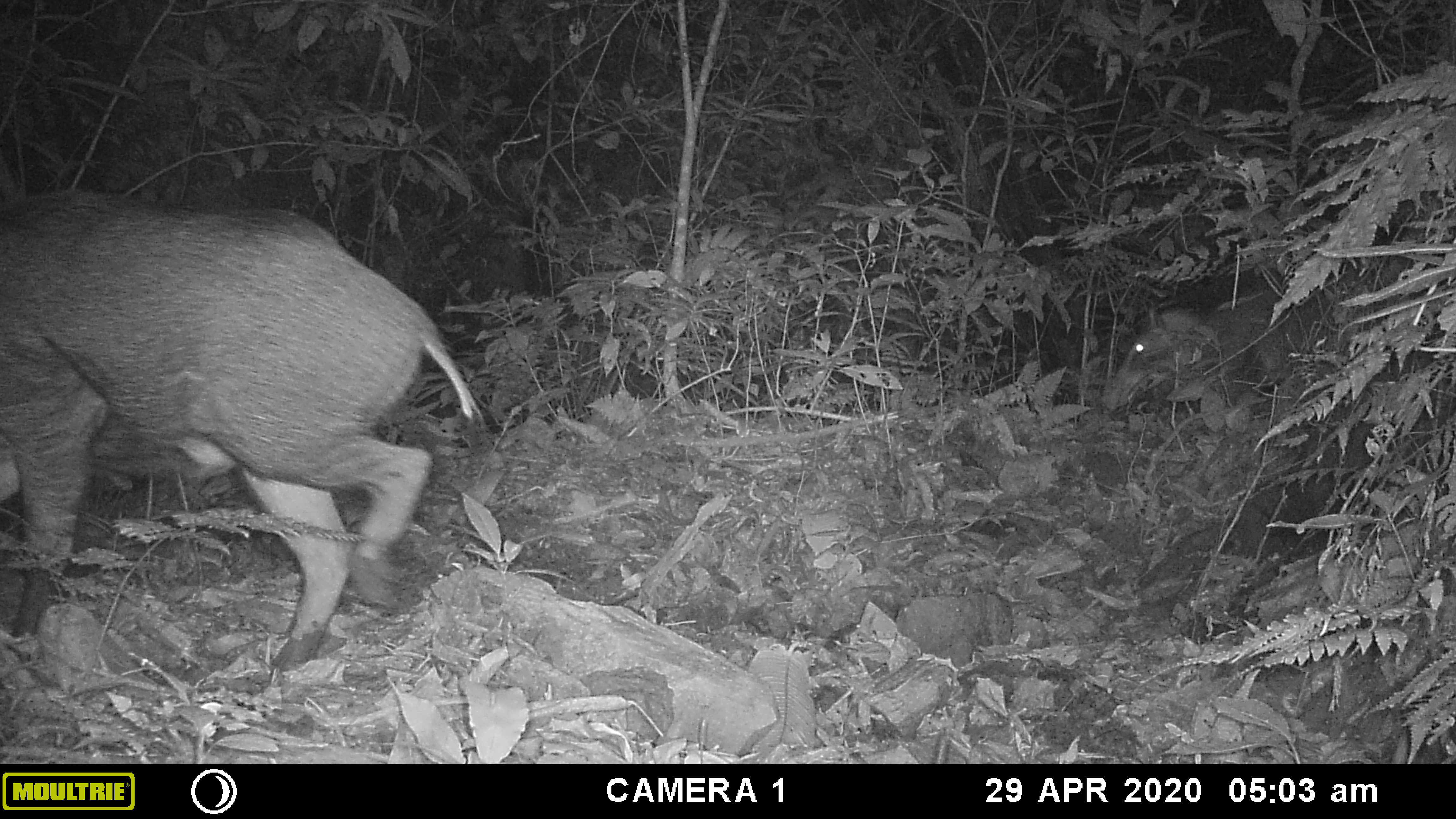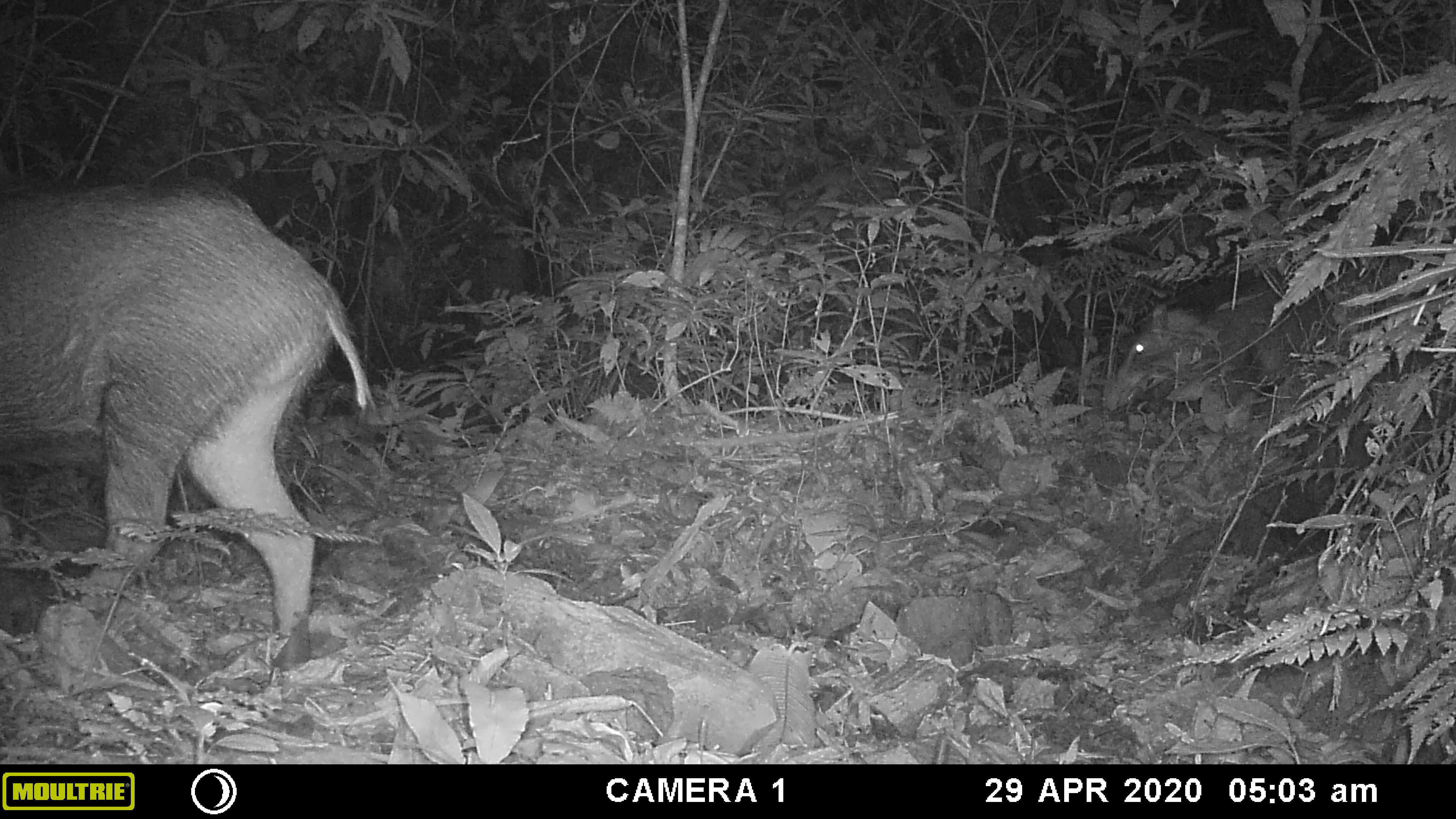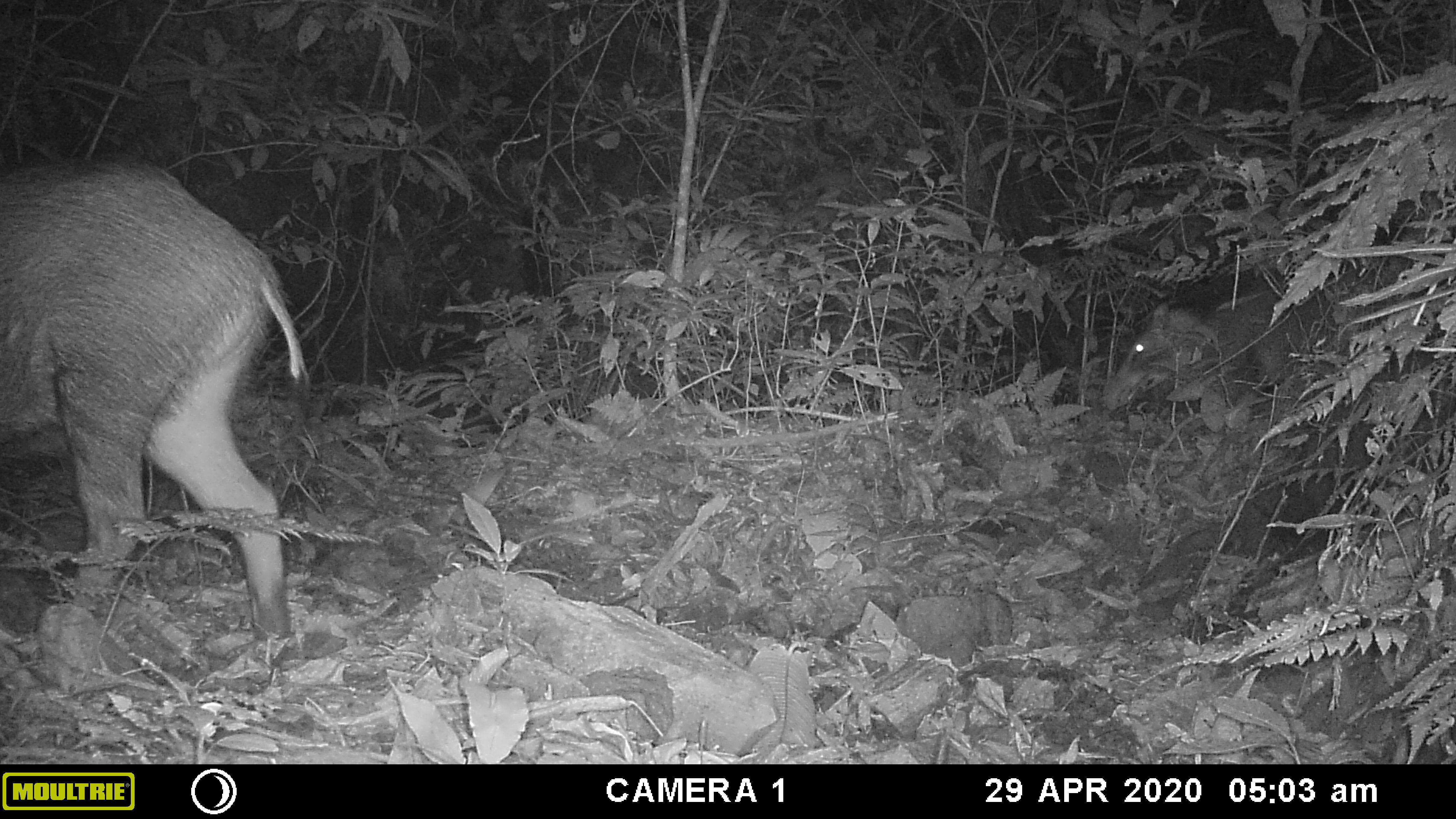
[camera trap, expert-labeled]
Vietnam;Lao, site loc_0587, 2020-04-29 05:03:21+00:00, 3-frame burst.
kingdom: Animalia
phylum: Chordata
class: Mammalia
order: Artiodactyla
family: Suidae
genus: Sus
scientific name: Sus scrofa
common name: eurasian wild pig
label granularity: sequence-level